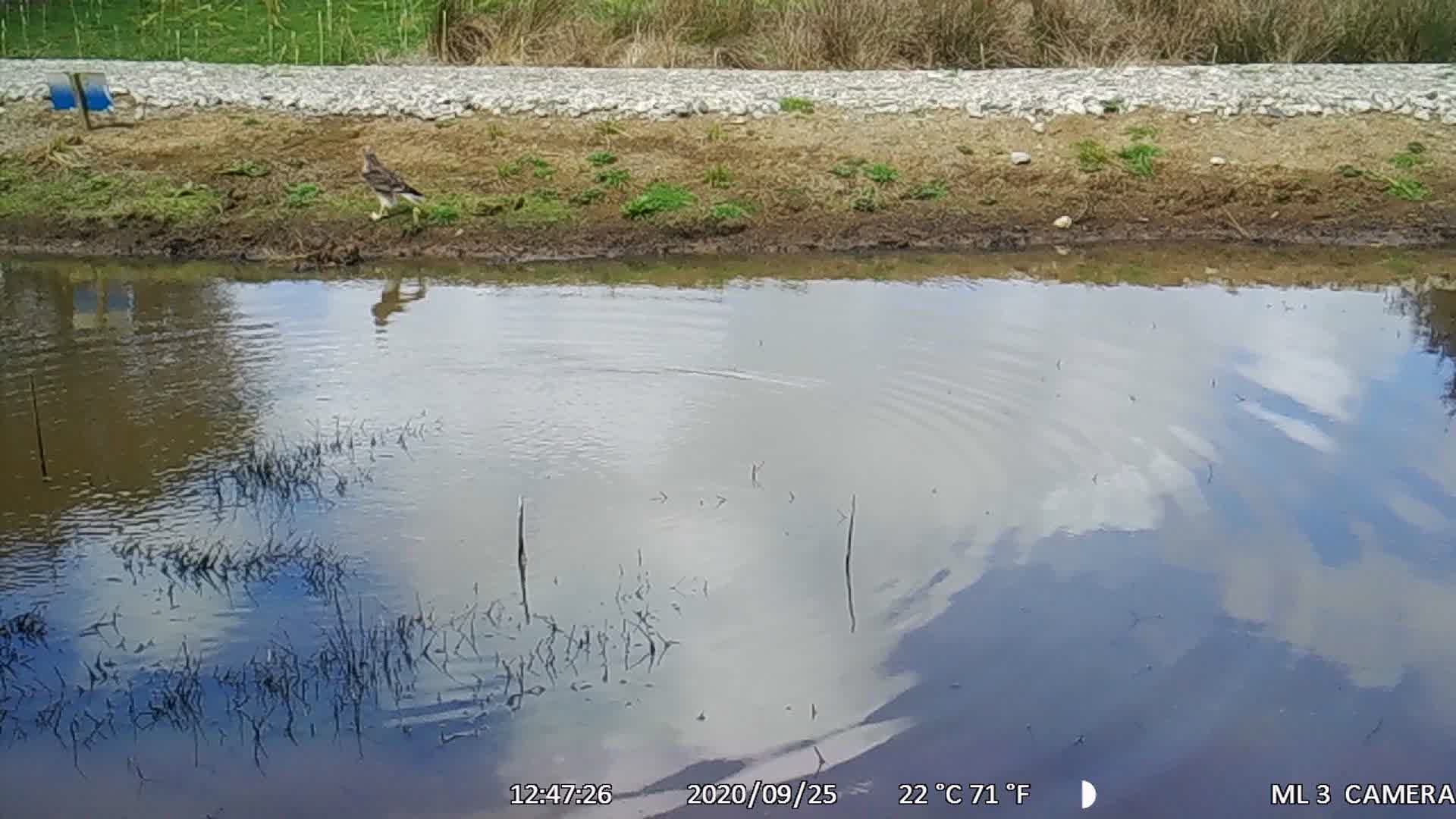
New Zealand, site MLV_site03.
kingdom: Animalia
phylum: Chordata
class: Aves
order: Accipitriformes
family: Accipitridae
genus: Circus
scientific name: Circus approximans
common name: swamp harrier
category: harrier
Harrier (swamp harrier) (Circus approximans).